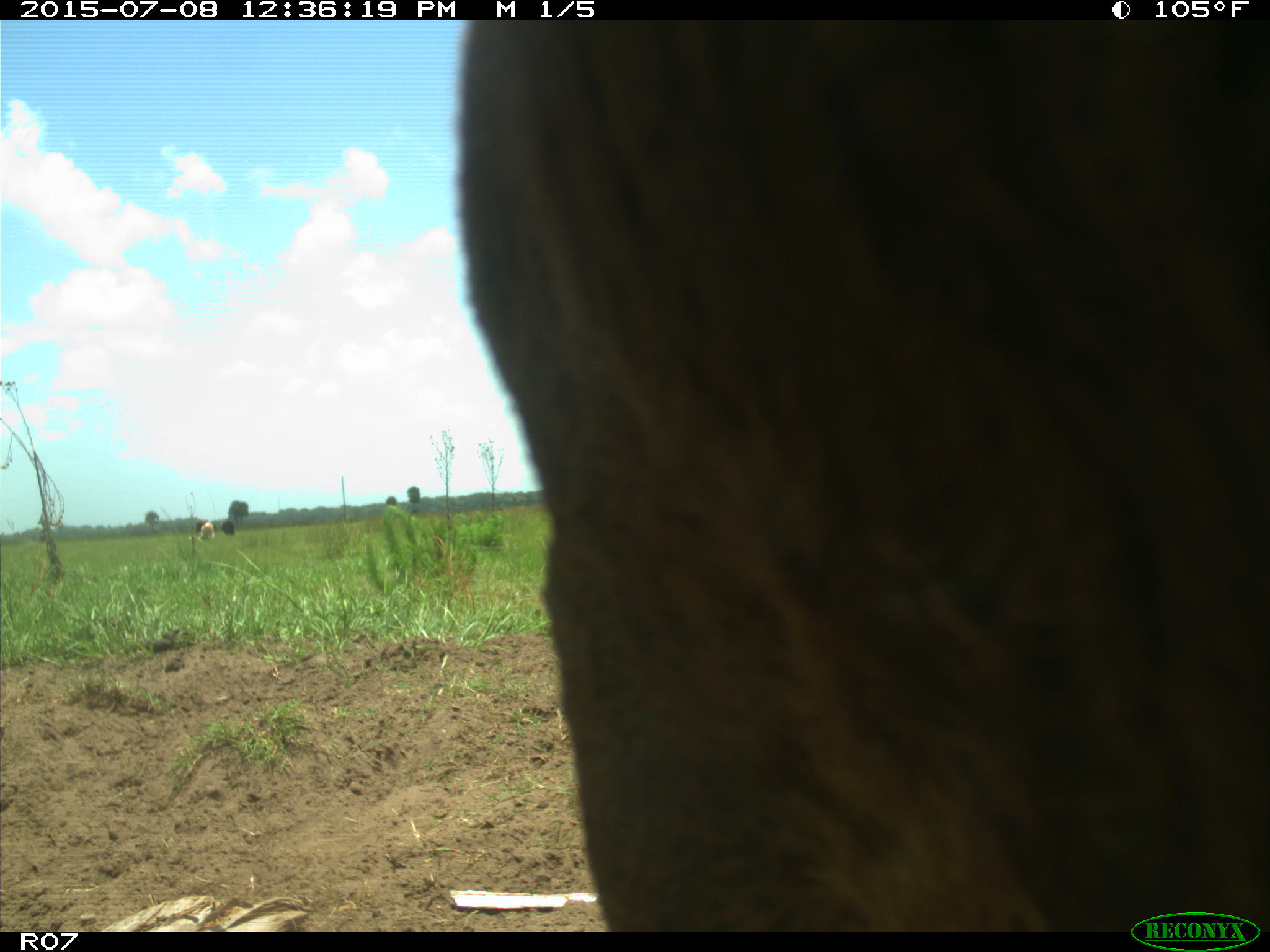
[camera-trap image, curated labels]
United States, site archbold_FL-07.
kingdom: Animalia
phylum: Chordata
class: Mammalia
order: Artiodactyla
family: Bovidae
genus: Bos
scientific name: Bos taurus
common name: domestic cow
Bos taurus (domestic cow).